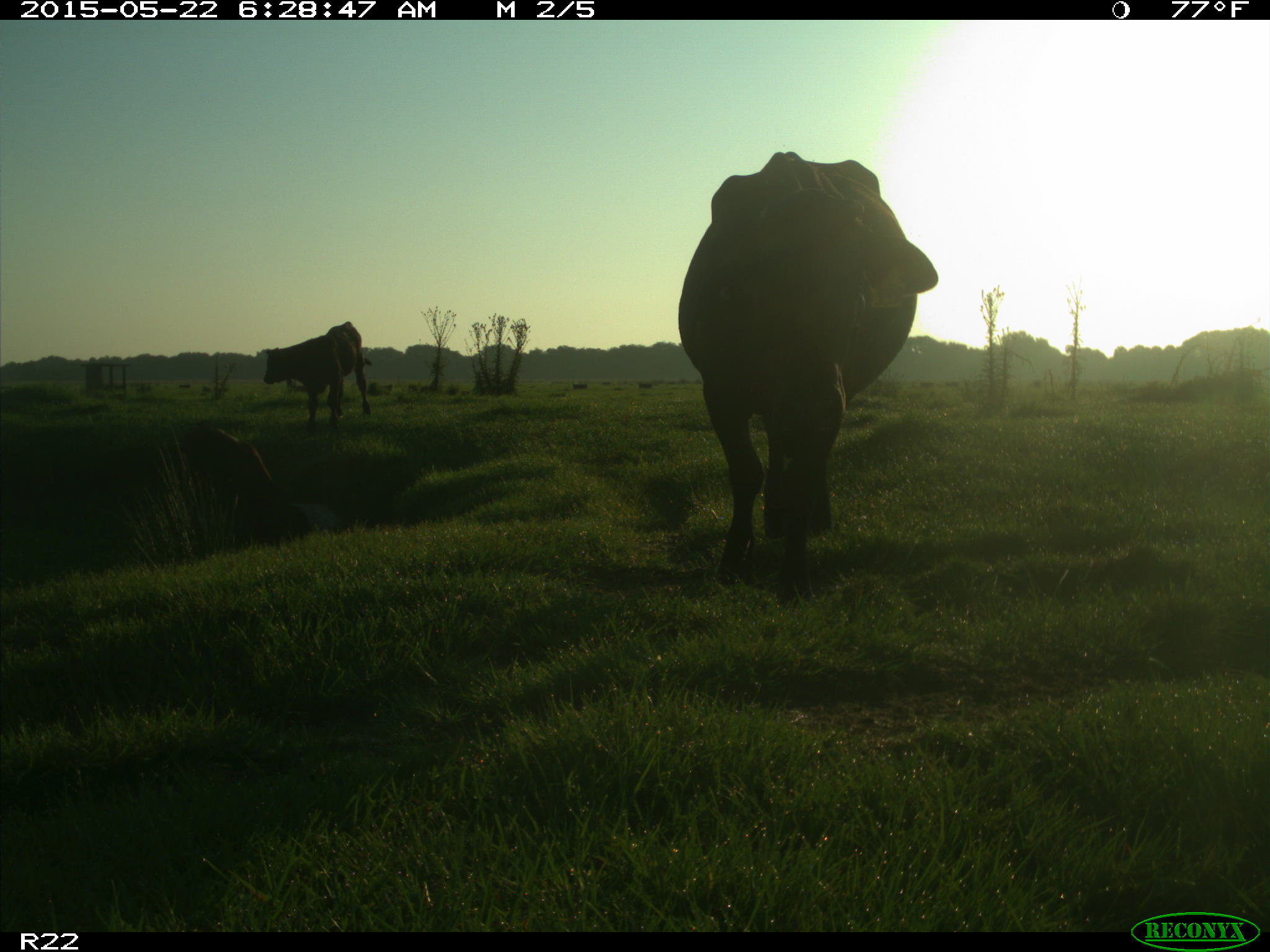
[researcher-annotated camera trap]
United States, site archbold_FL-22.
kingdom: Animalia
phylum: Chordata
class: Mammalia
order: Artiodactyla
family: Bovidae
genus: Bos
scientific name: Bos taurus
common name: domestic cow